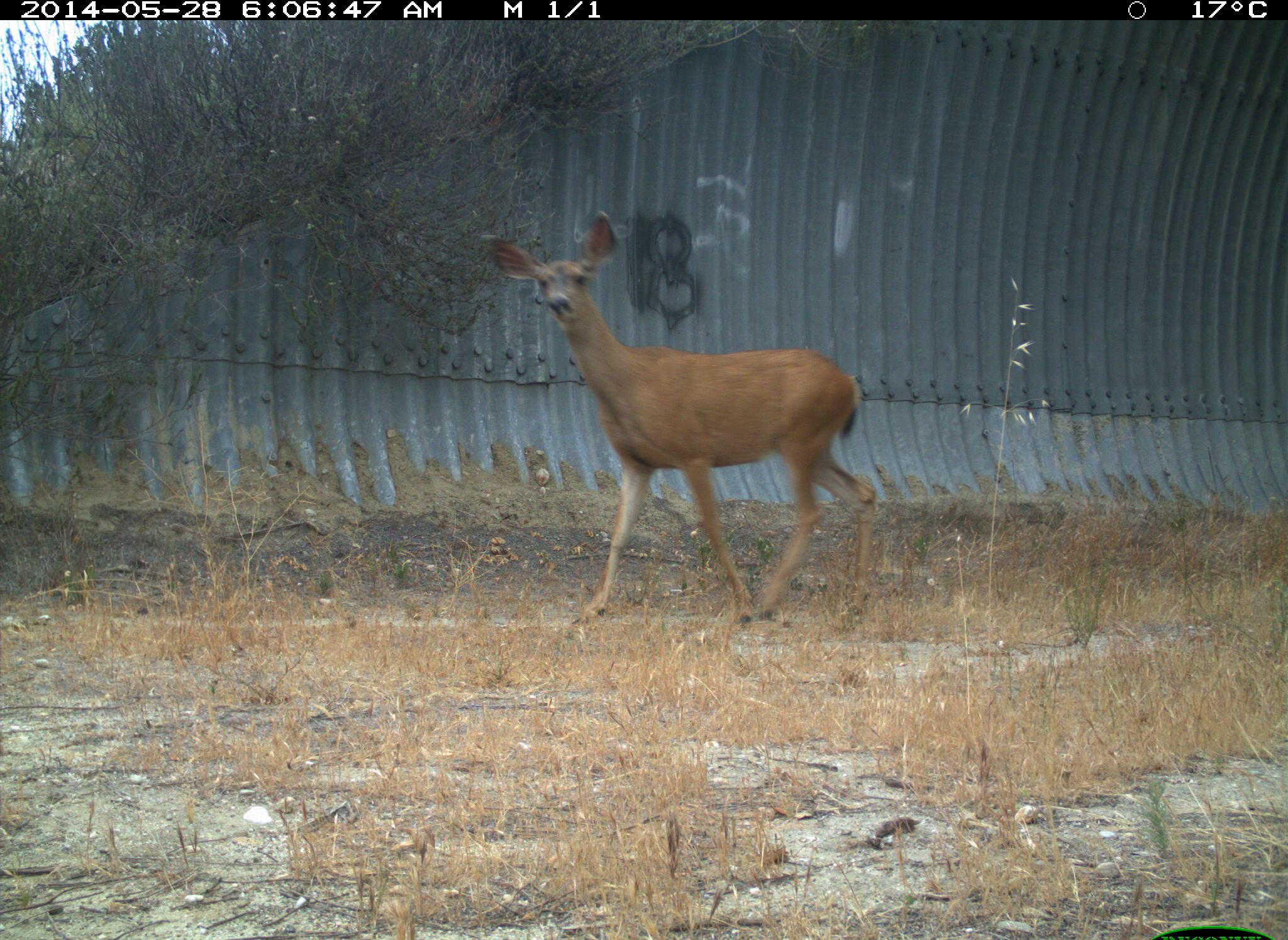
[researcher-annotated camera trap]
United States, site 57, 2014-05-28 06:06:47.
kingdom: Animalia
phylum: Chordata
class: Mammalia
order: Artiodactyla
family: Cervidae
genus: Odocoileus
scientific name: Odocoileus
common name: deer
Deer (Odocoileus).